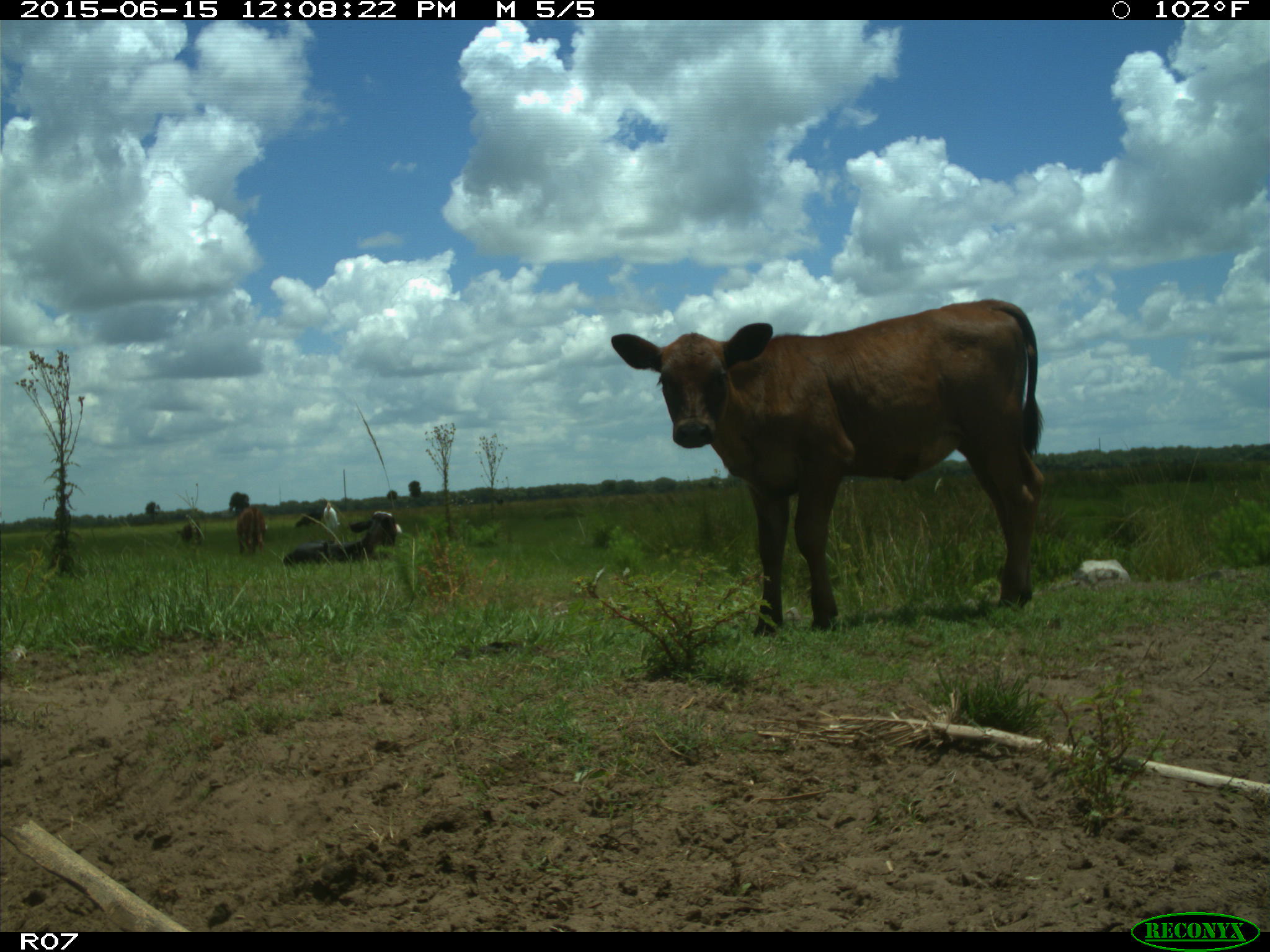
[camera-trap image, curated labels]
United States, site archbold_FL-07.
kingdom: Animalia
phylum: Chordata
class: Mammalia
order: Artiodactyla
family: Bovidae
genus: Bos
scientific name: Bos taurus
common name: domestic cow